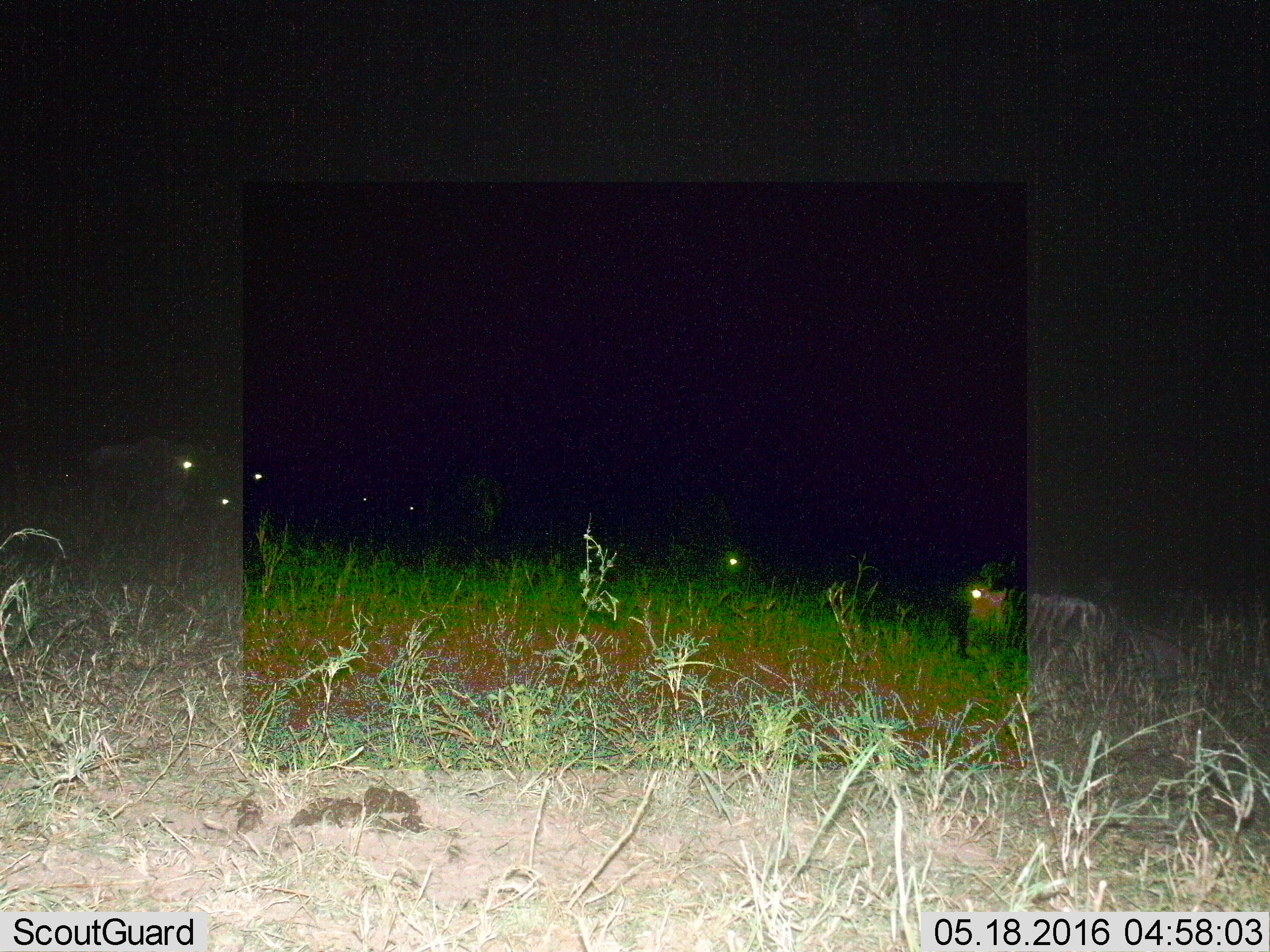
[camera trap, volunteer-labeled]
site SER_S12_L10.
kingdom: Animalia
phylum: Chordata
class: Mammalia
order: Artiodactyla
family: Bovidae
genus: Connochaetes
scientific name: Connochaetes taurinus taurinus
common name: blue wildebeest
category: wildebeestblue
Wildebeestblue (blue wildebeest) (Connochaetes taurinus taurinus), count 7. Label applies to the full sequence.